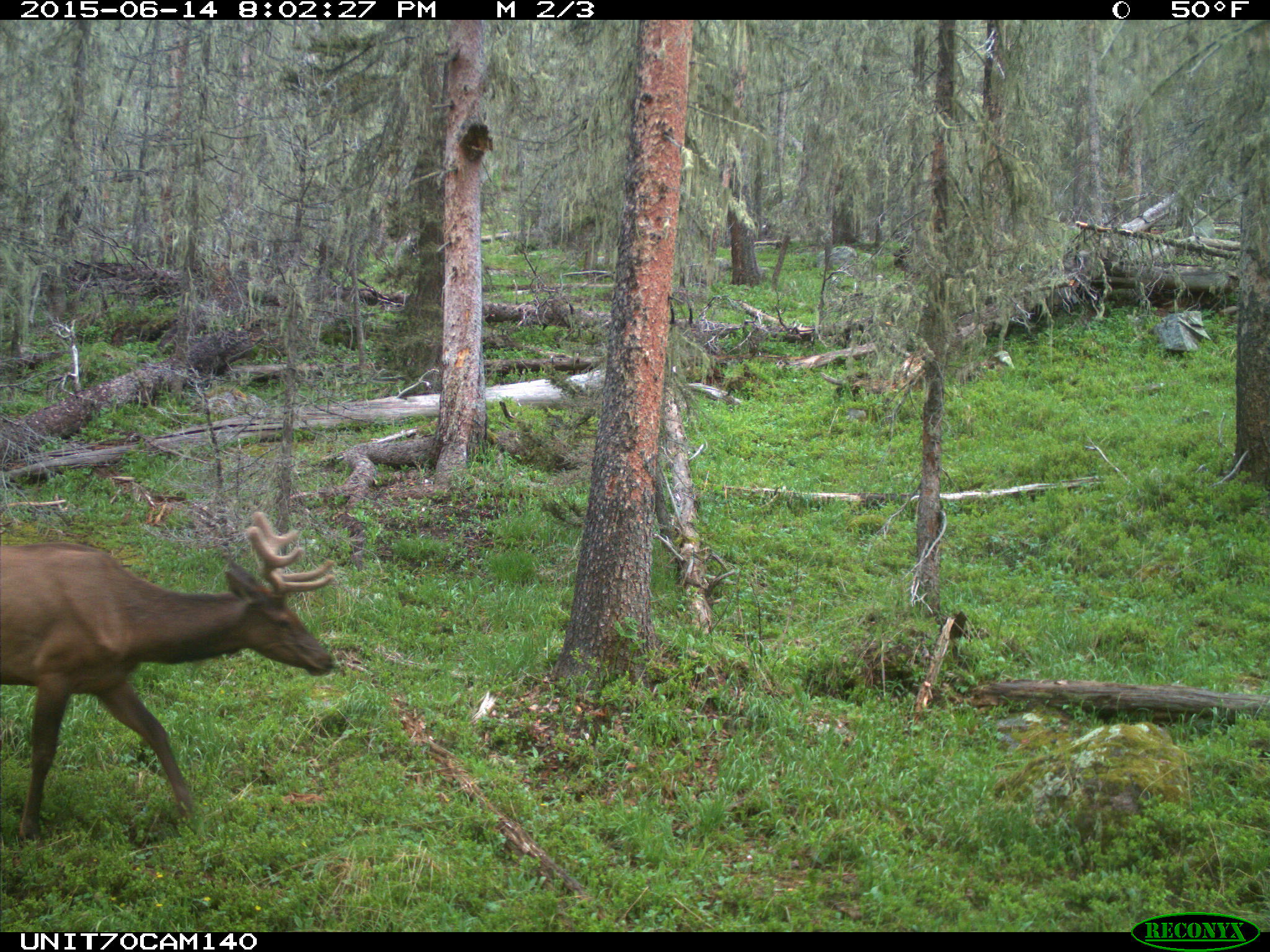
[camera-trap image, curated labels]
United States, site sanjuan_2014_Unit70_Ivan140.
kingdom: Animalia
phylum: Chordata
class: Mammalia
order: Artiodactyla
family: Cervidae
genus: Cervus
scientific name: Cervus elaphus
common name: red deer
Cervus elaphus (red deer).